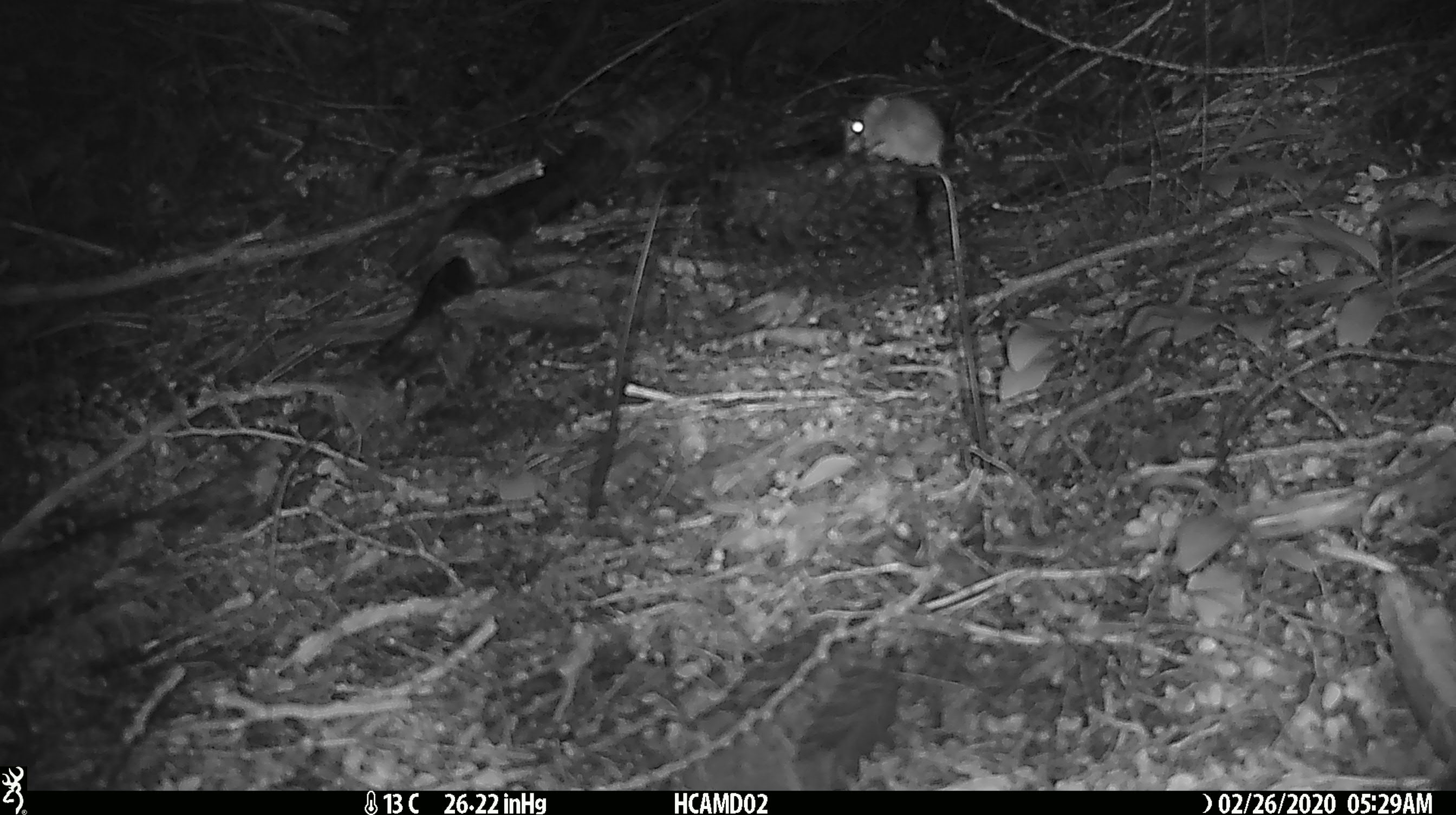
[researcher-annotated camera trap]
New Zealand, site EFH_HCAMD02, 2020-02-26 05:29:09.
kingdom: Animalia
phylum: Chordata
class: Mammalia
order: Rodentia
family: Muridae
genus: Mus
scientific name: Mus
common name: mouse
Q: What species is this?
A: Mouse (Mus).